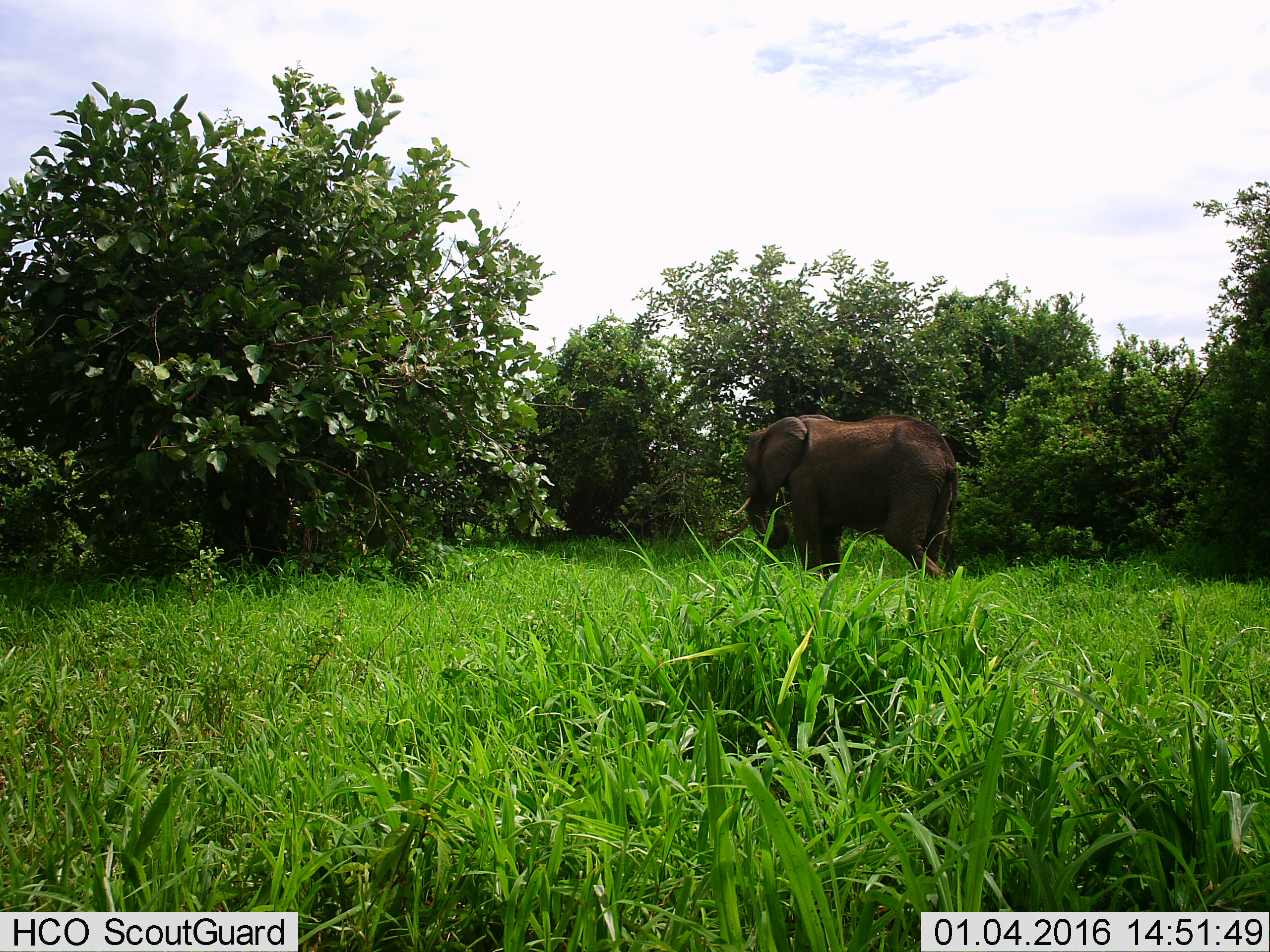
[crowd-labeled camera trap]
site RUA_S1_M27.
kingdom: Animalia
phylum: Chordata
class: Mammalia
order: Proboscidea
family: Elephantidae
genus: Loxodonta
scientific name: Loxodonta africana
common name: african bush elephant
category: elephant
Elephant (african bush elephant) (Loxodonta africana), count 1. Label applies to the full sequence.